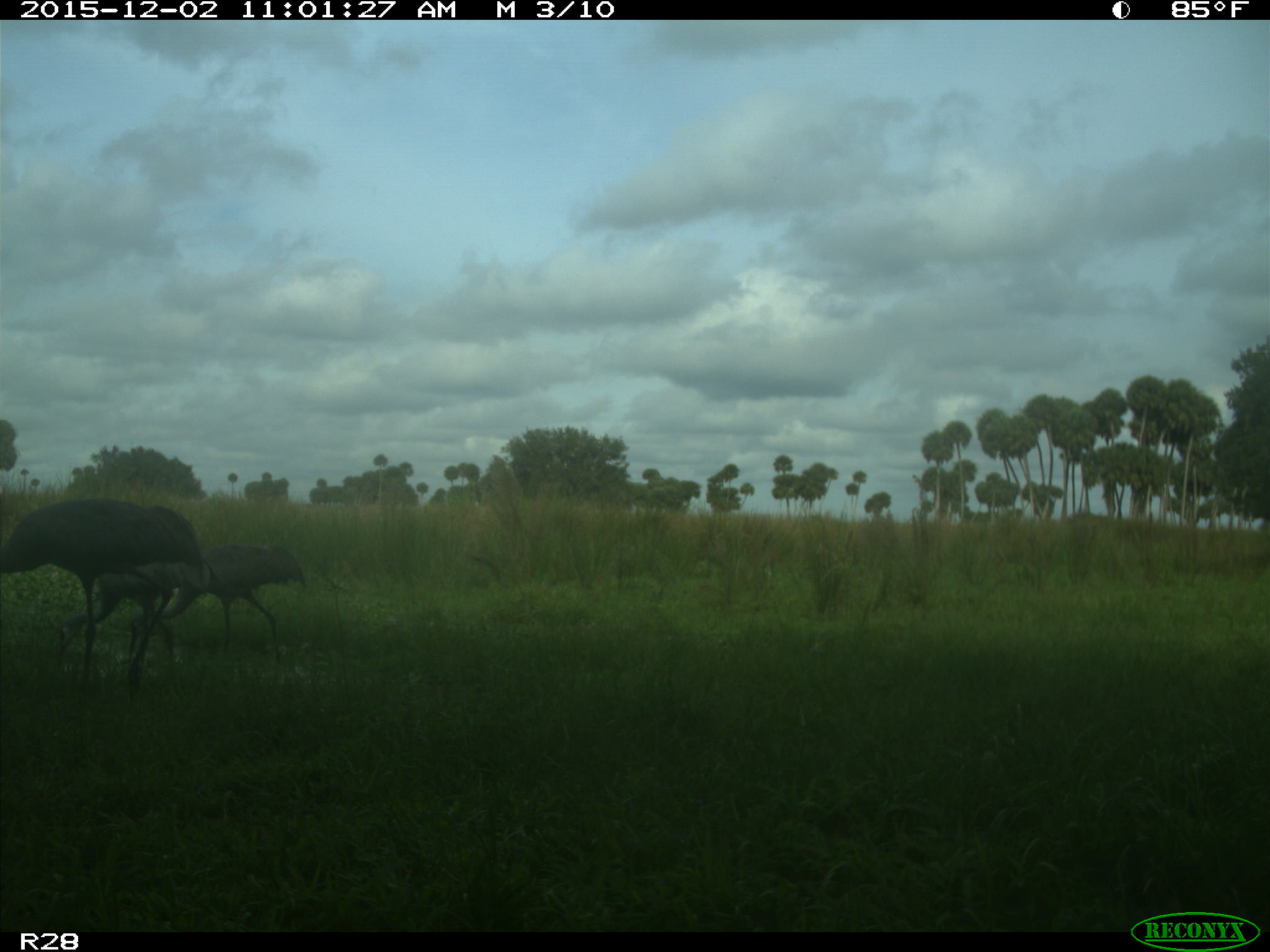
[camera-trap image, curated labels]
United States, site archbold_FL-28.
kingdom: Animalia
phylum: Chordata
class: Aves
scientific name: Aves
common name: birds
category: unidentified bird